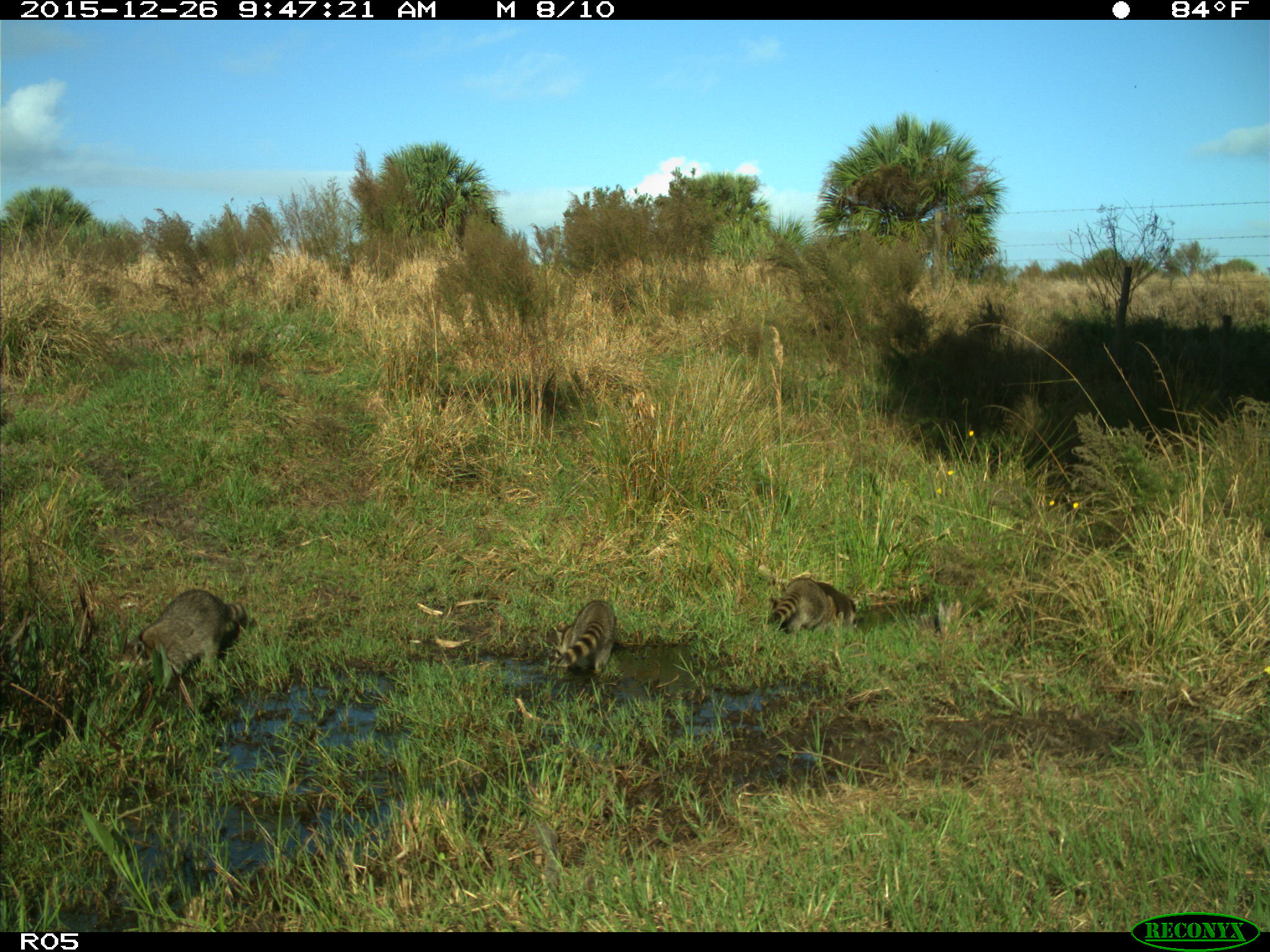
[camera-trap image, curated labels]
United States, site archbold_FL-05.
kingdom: Animalia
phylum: Chordata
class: Mammalia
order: Carnivora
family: Procyonidae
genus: Procyon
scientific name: Procyon lotor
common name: common raccoon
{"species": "Procyon lotor (common raccoon)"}